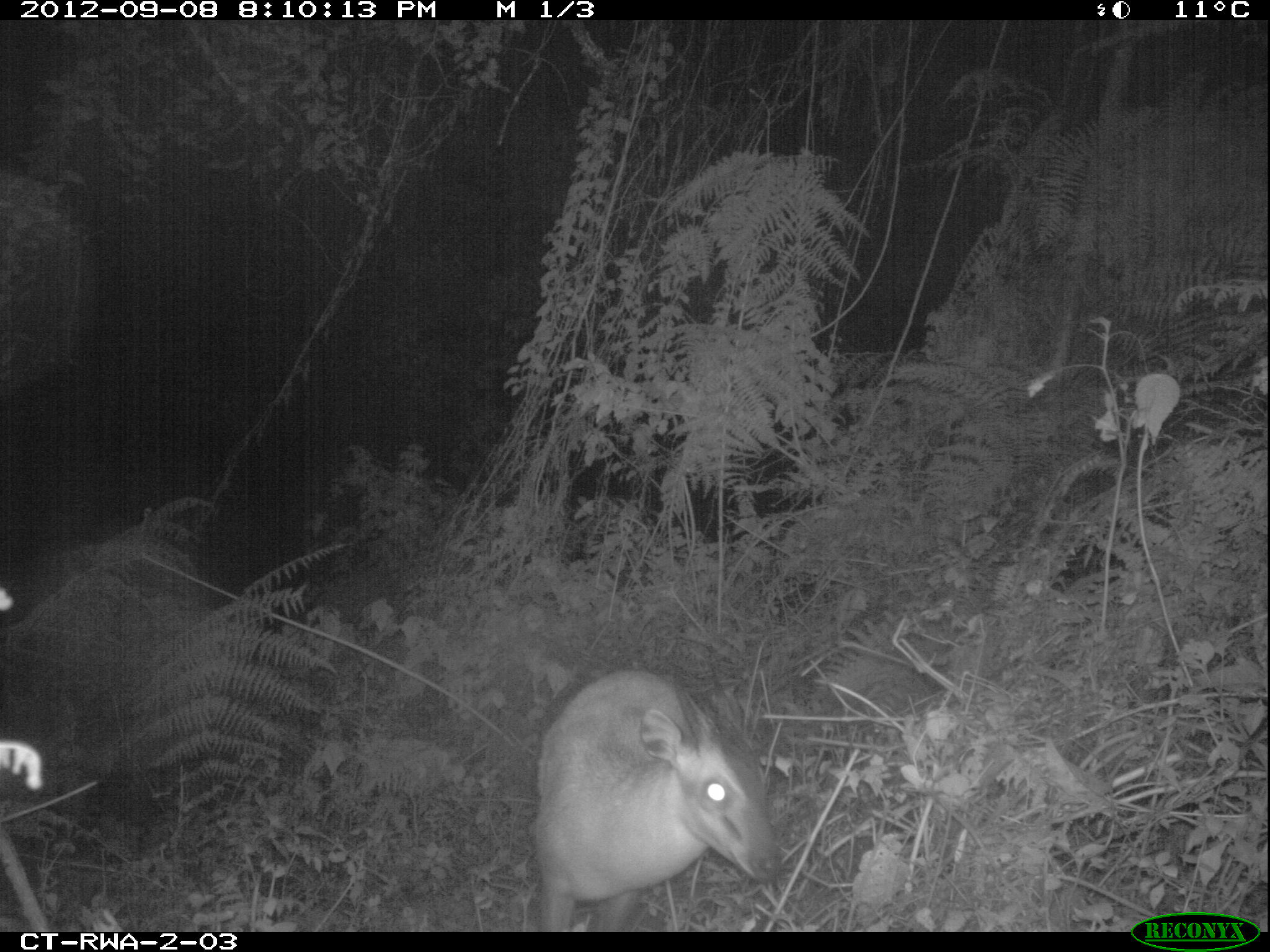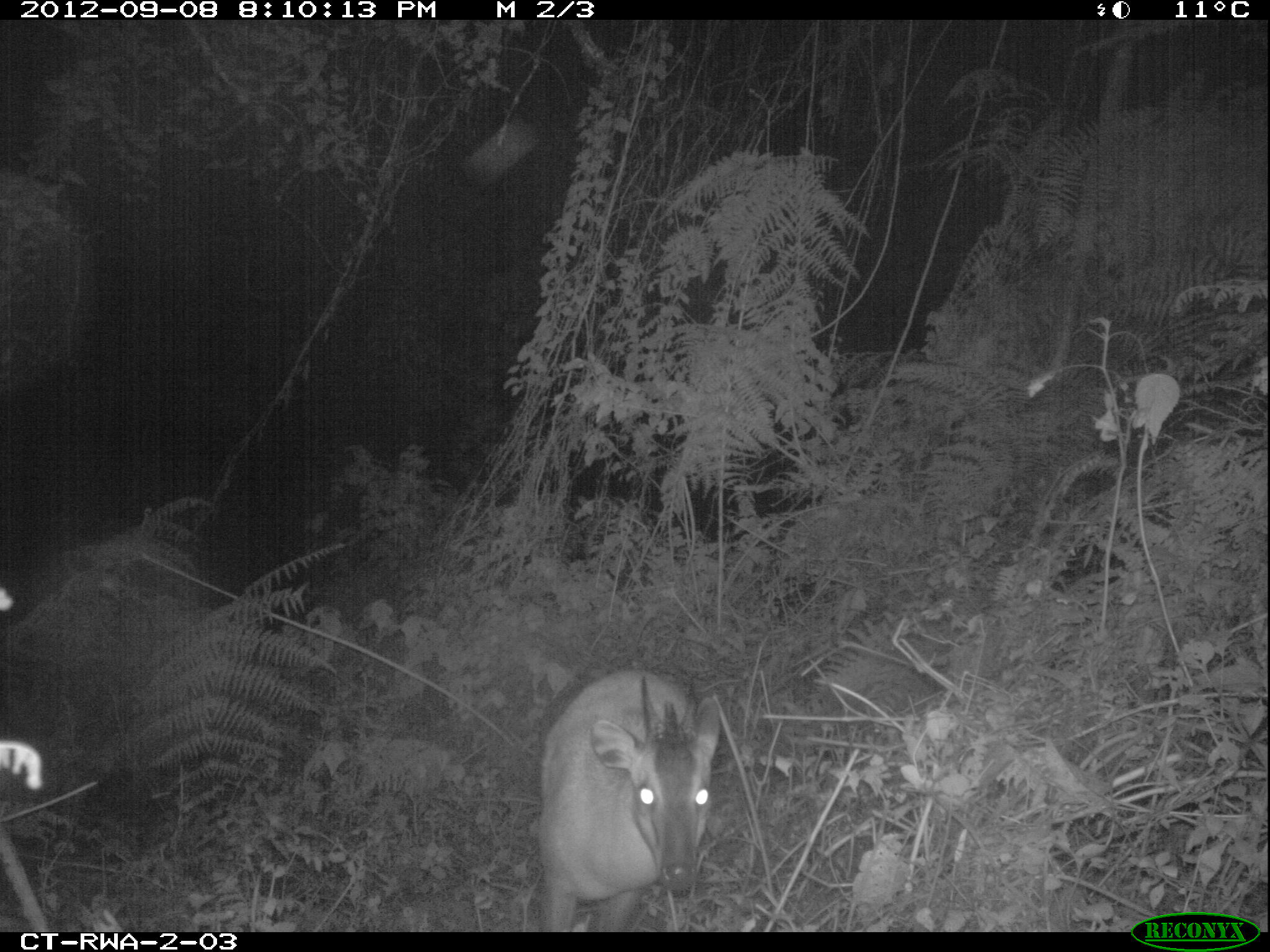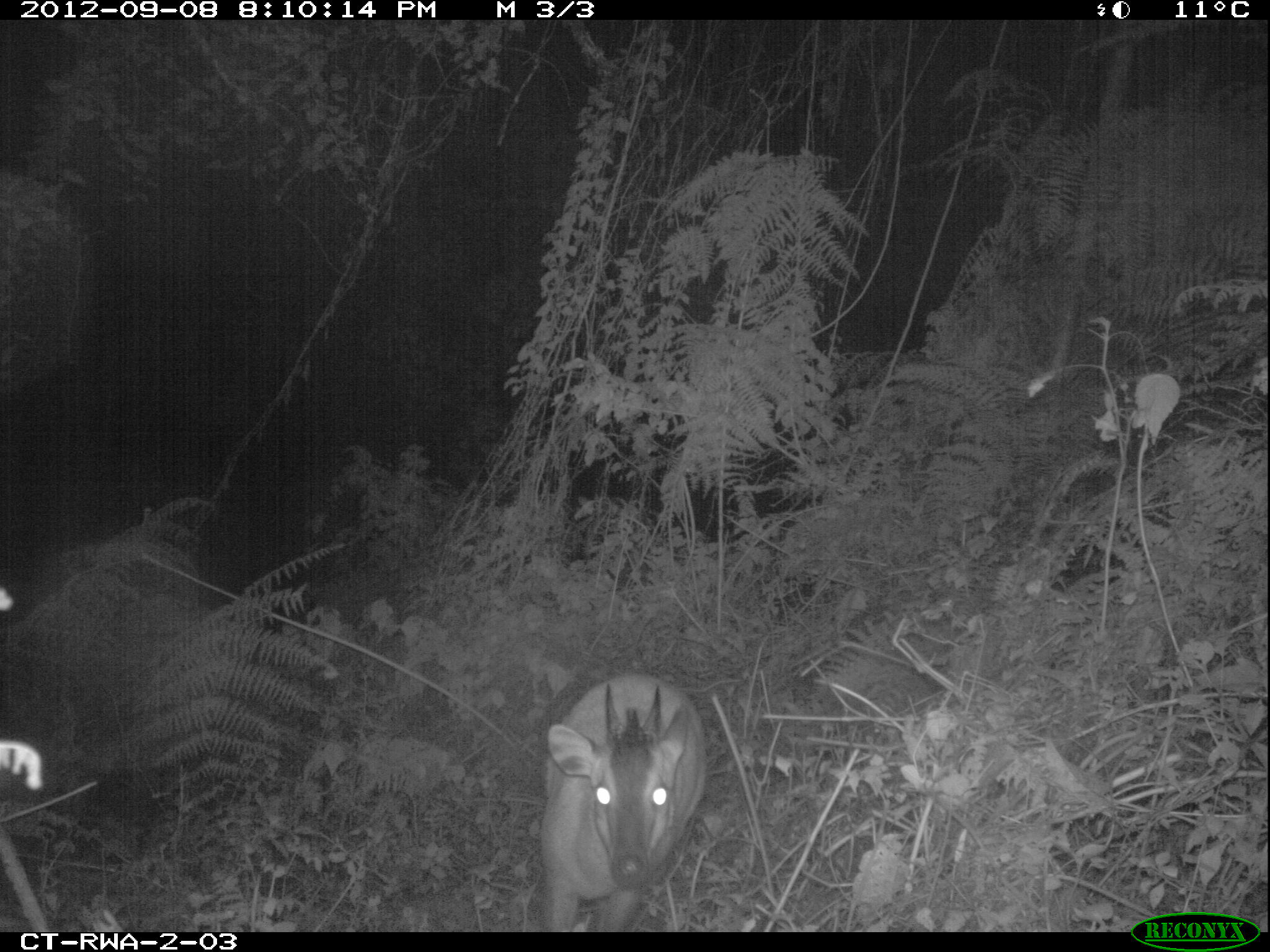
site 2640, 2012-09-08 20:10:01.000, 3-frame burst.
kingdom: Animalia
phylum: Chordata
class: Mammalia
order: Artiodactyla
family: Bovidae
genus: Cephalophus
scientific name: Cephalophus nigrifrons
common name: black-fronted duiker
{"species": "Cephalophus nigrifrons (black-fronted duiker)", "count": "1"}